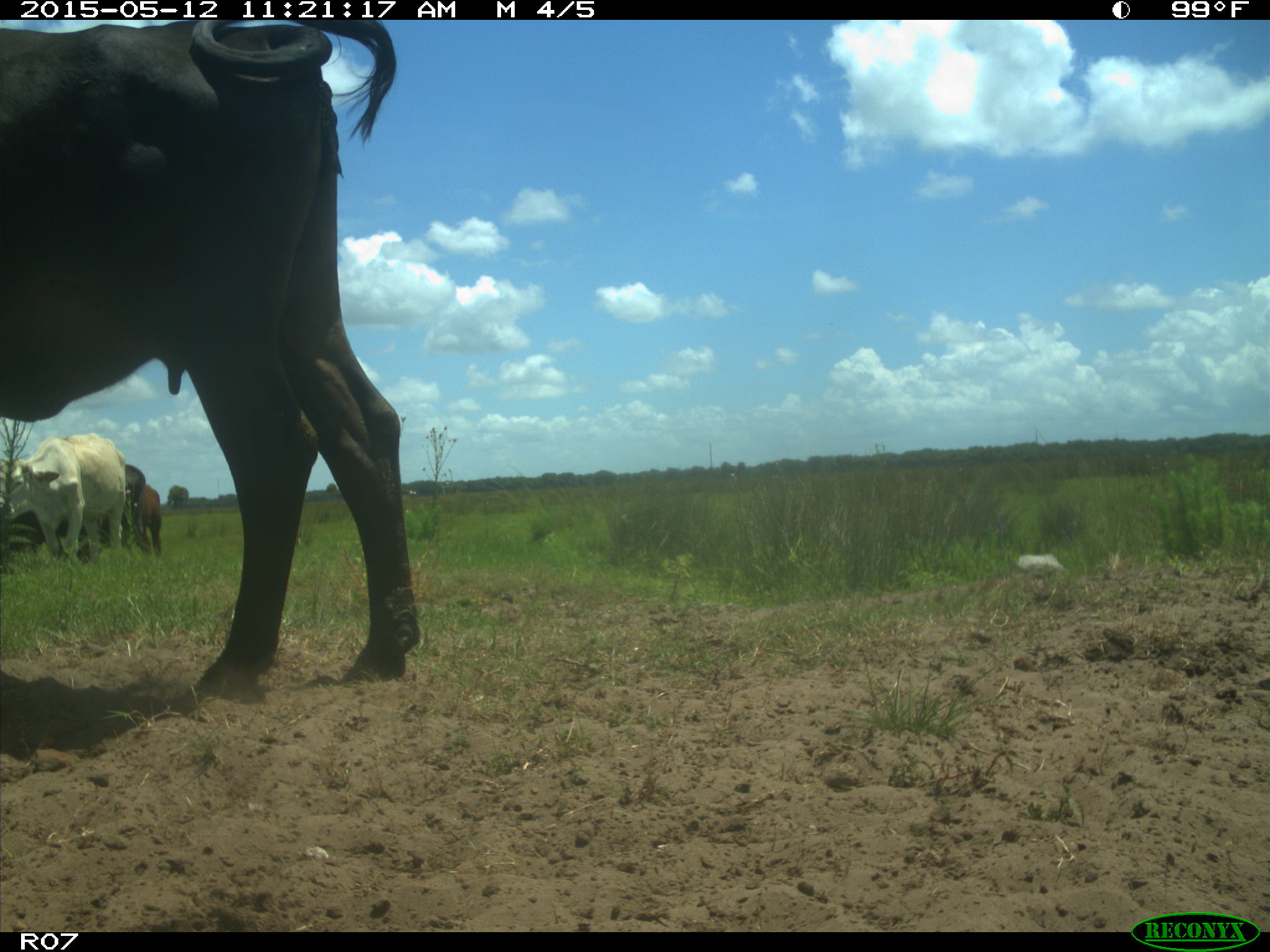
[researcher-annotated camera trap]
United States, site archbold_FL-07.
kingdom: Animalia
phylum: Chordata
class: Mammalia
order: Artiodactyla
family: Bovidae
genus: Bos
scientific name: Bos taurus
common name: domestic cow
Bos taurus (domestic cow).